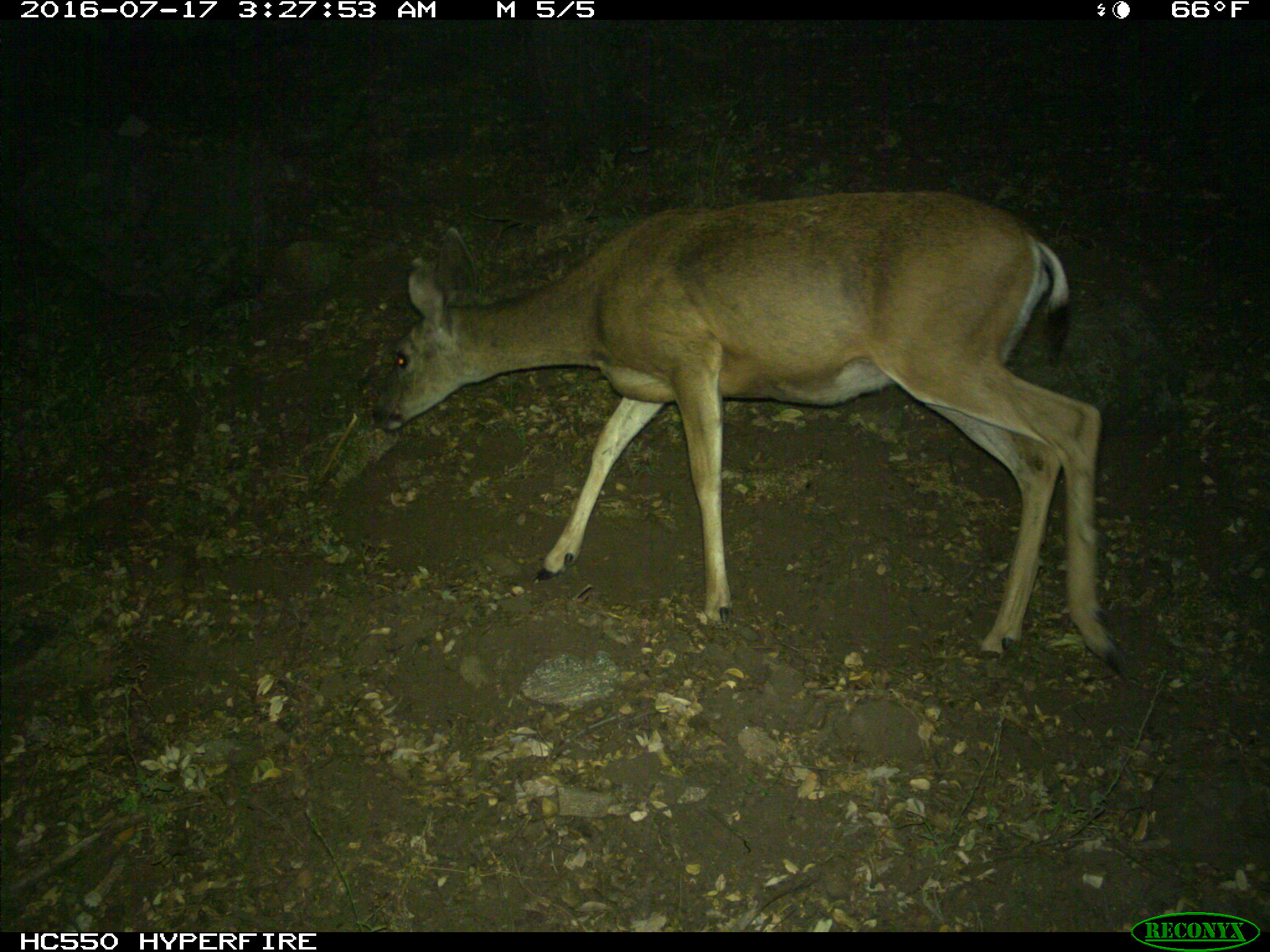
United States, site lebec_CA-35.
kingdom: Animalia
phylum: Chordata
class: Mammalia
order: Artiodactyla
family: Cervidae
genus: Odocoileus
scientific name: Odocoileus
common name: deer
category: unidentified deer